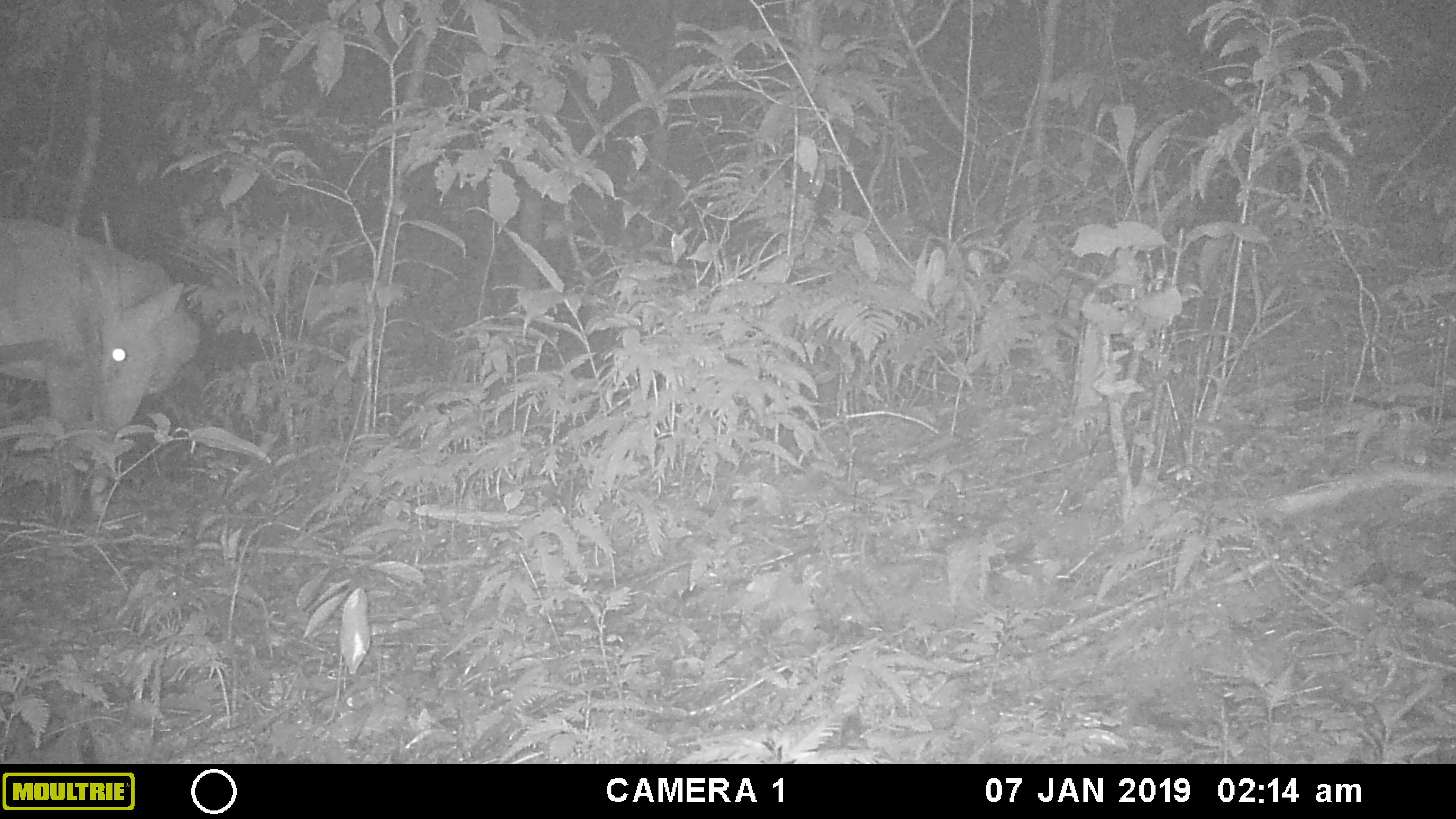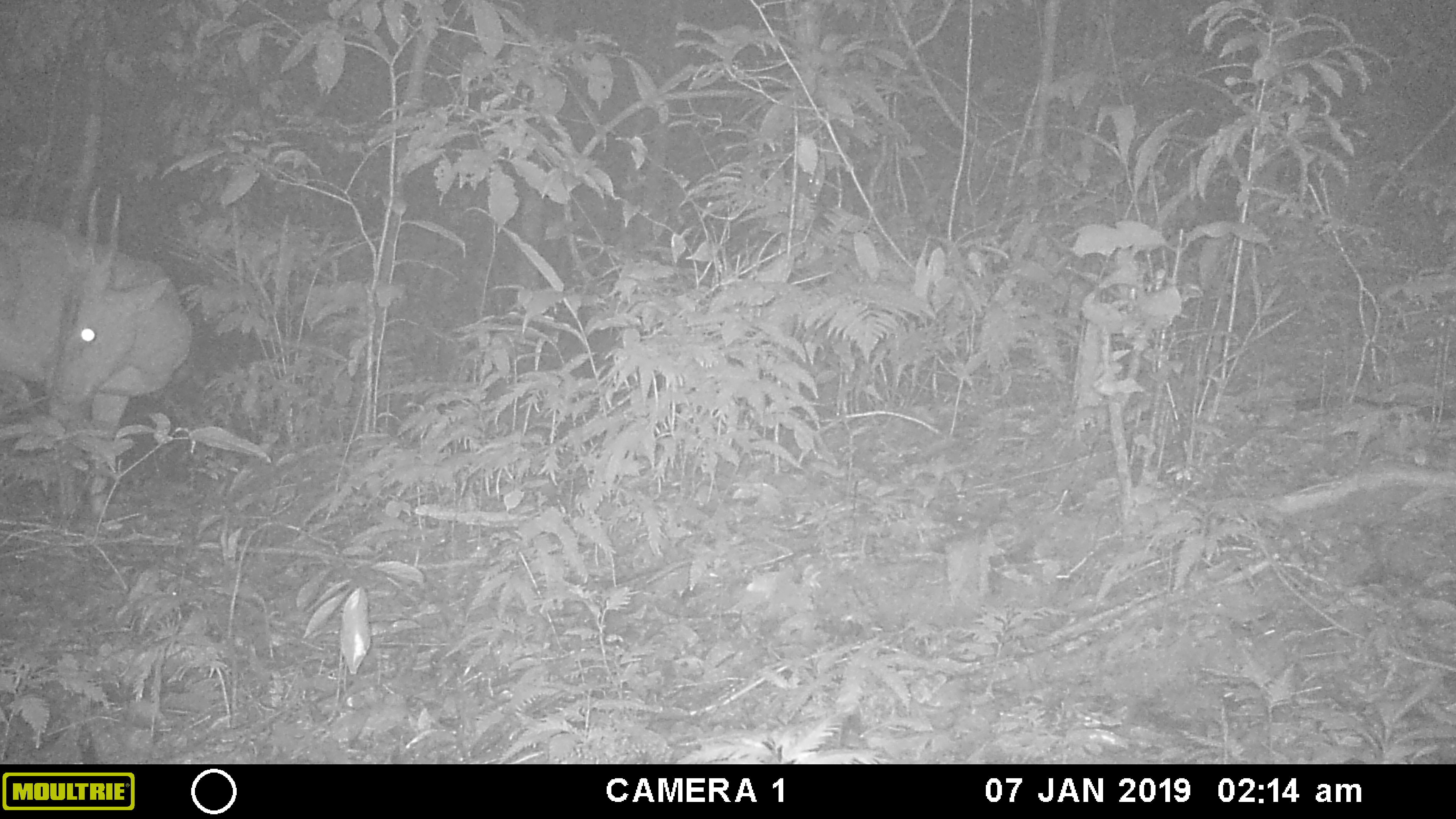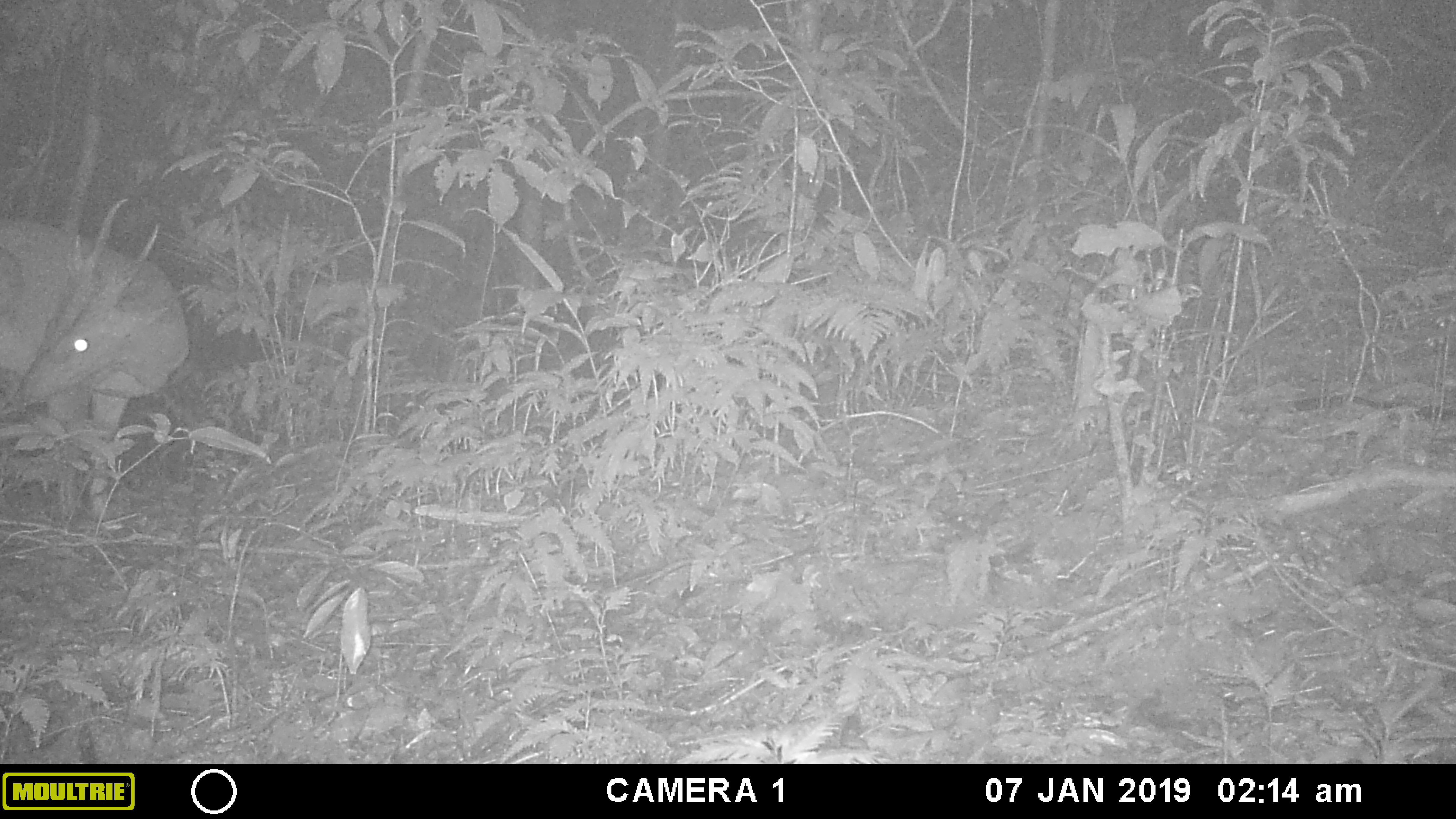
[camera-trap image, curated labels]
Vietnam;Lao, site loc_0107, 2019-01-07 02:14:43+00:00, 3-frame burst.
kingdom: Animalia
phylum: Chordata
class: Mammalia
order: Artiodactyla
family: Cervidae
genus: Muntiacus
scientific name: Muntiacus vuquangensis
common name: large-antlered muntjac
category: large antlered muntjac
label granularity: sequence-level